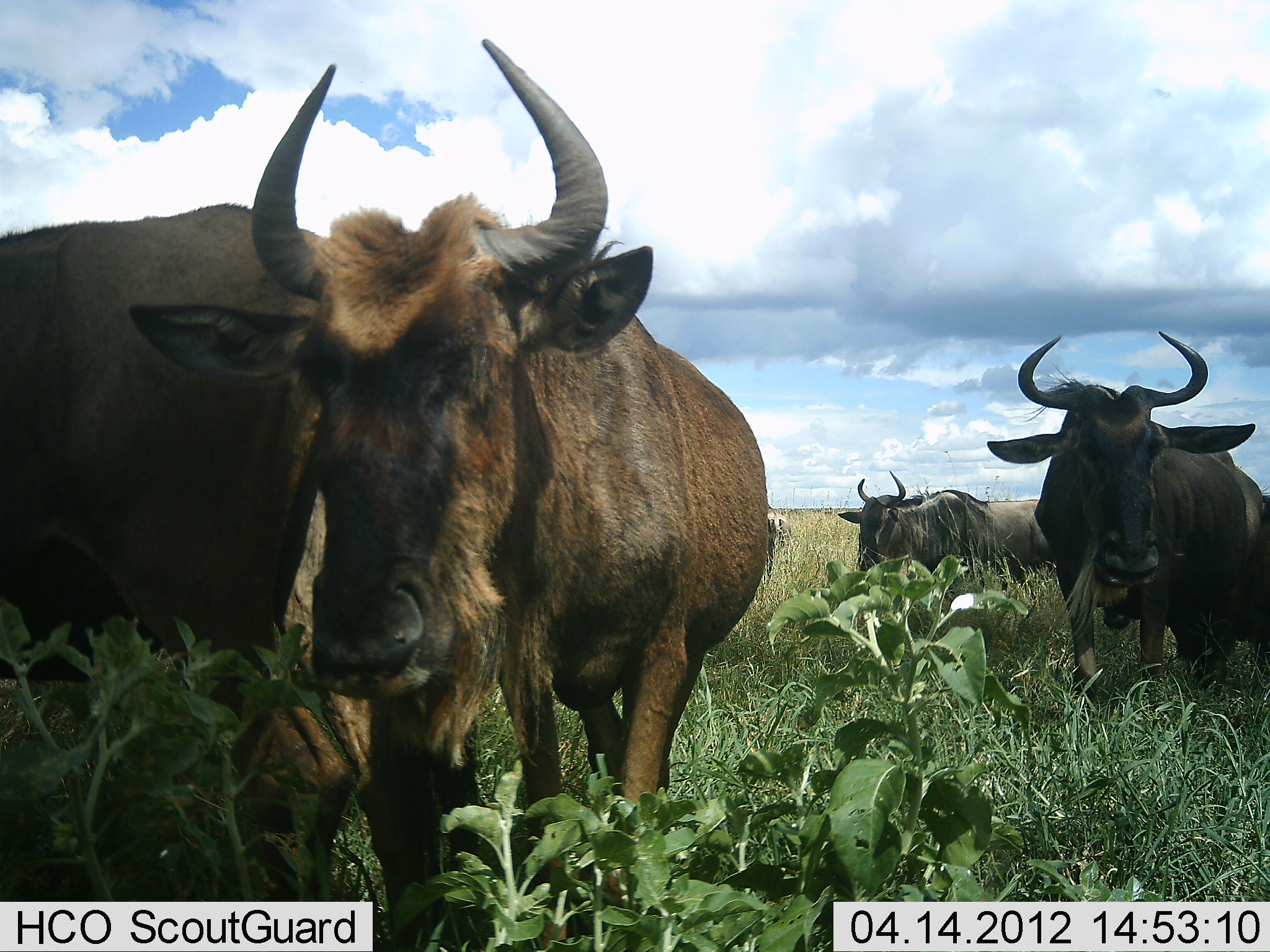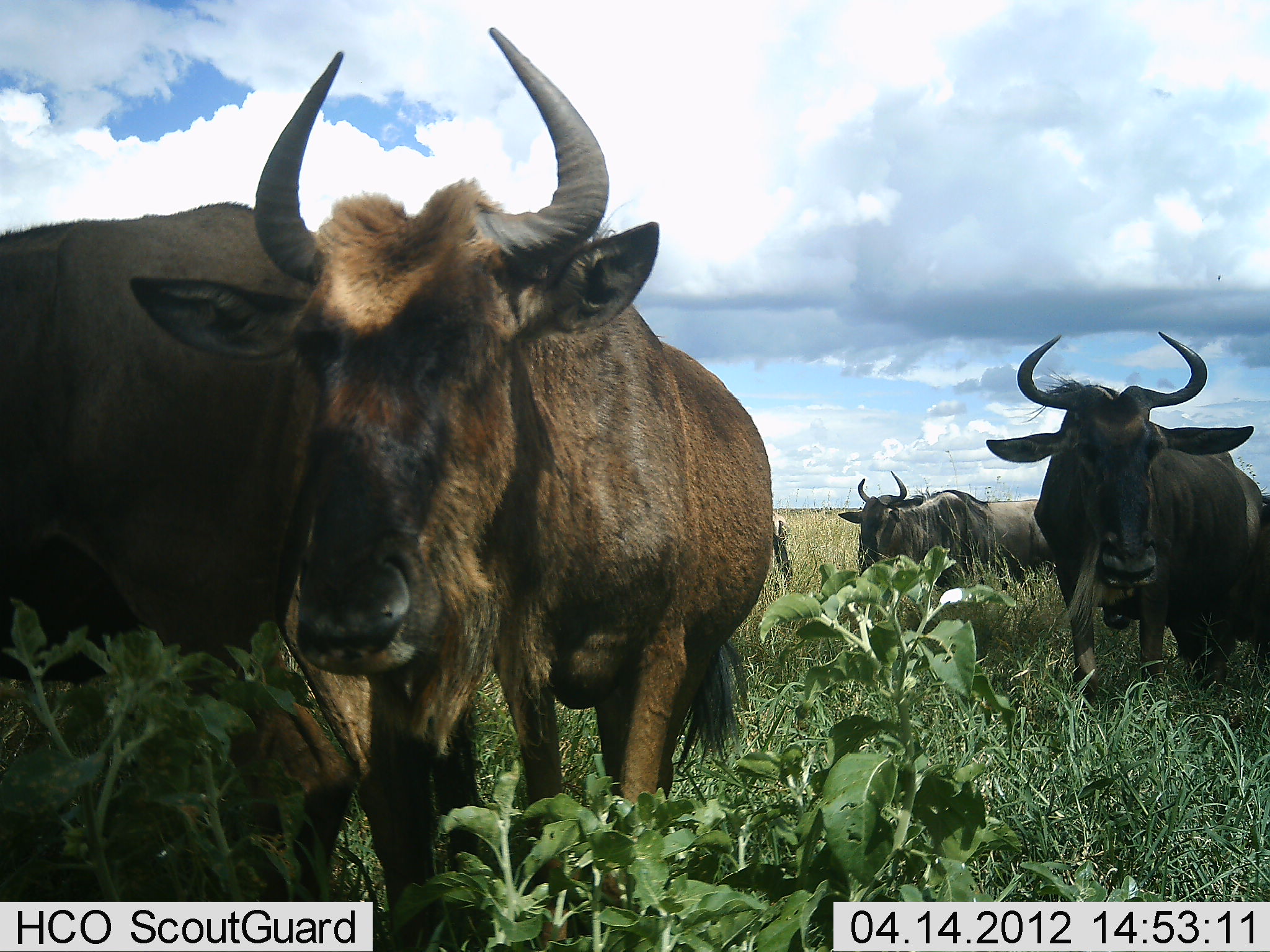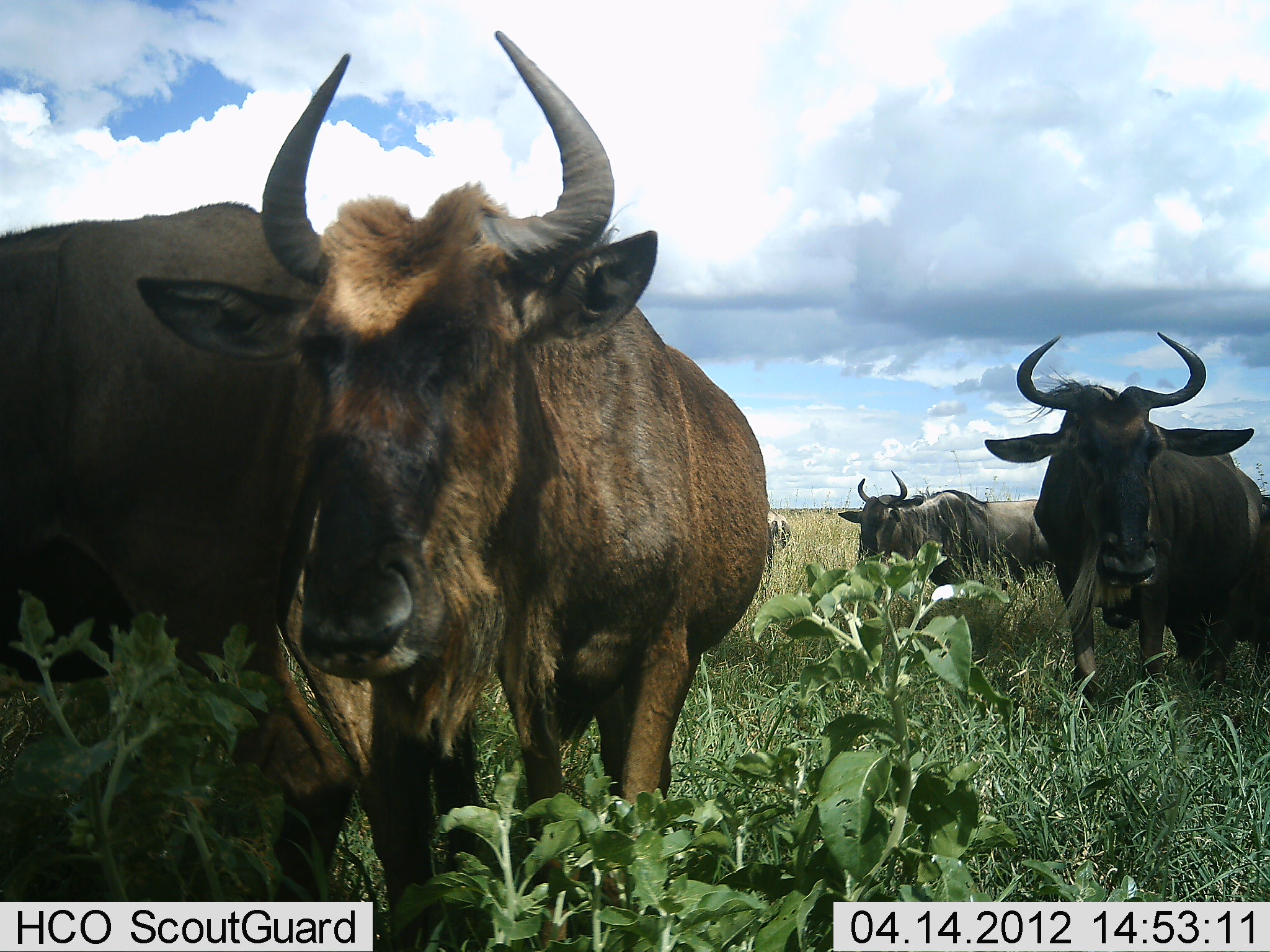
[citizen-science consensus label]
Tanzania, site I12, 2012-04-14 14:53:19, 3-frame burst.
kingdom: Animalia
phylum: Chordata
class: Mammalia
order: Artiodactyla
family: Bovidae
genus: Connochaetes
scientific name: Connochaetes taurinus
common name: blue wildebeest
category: wildebeest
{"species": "wildebeest (blue wildebeest) (Connochaetes taurinus)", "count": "4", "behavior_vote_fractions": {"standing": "100%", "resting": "7%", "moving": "7%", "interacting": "0%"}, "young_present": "7%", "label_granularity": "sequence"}